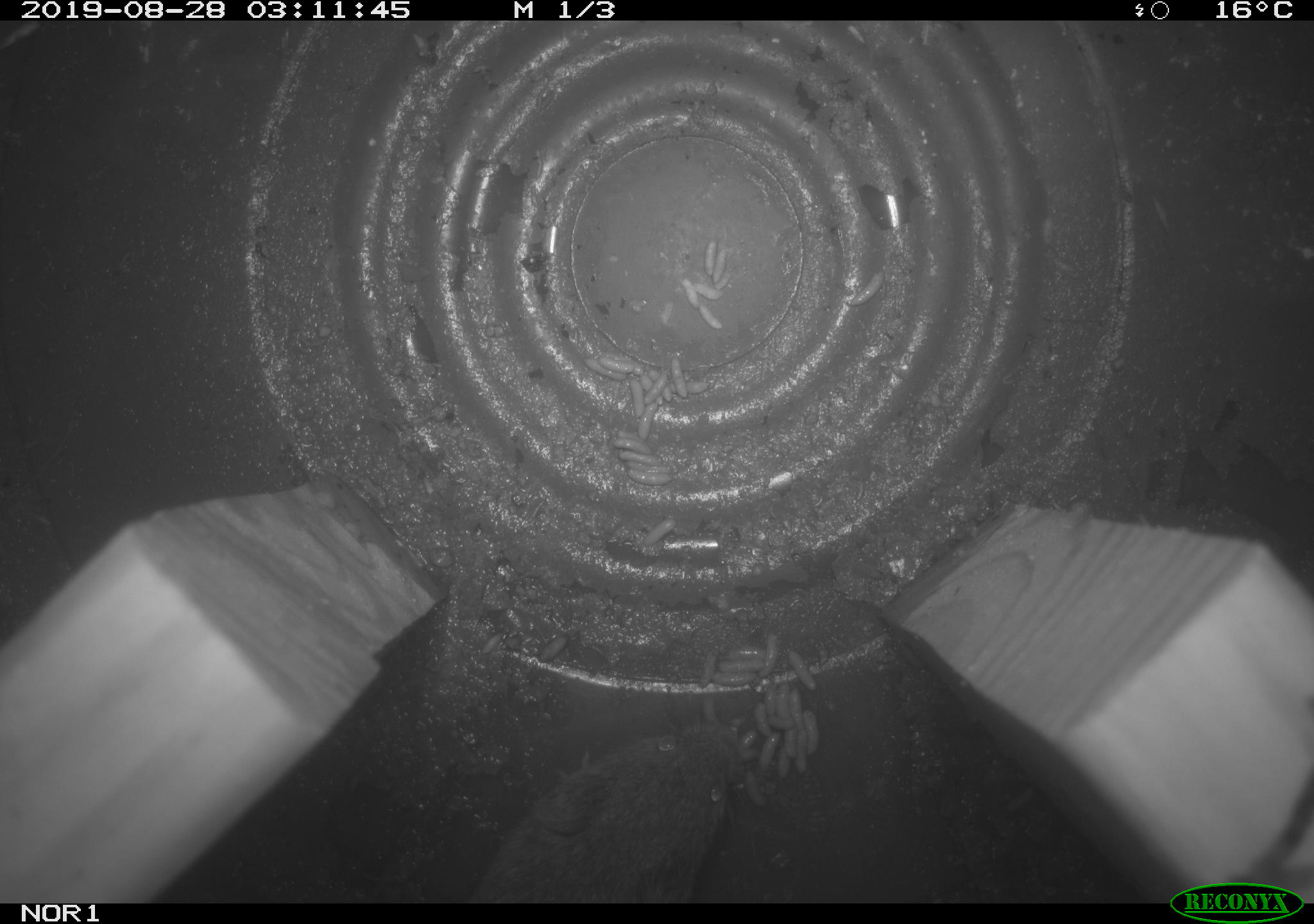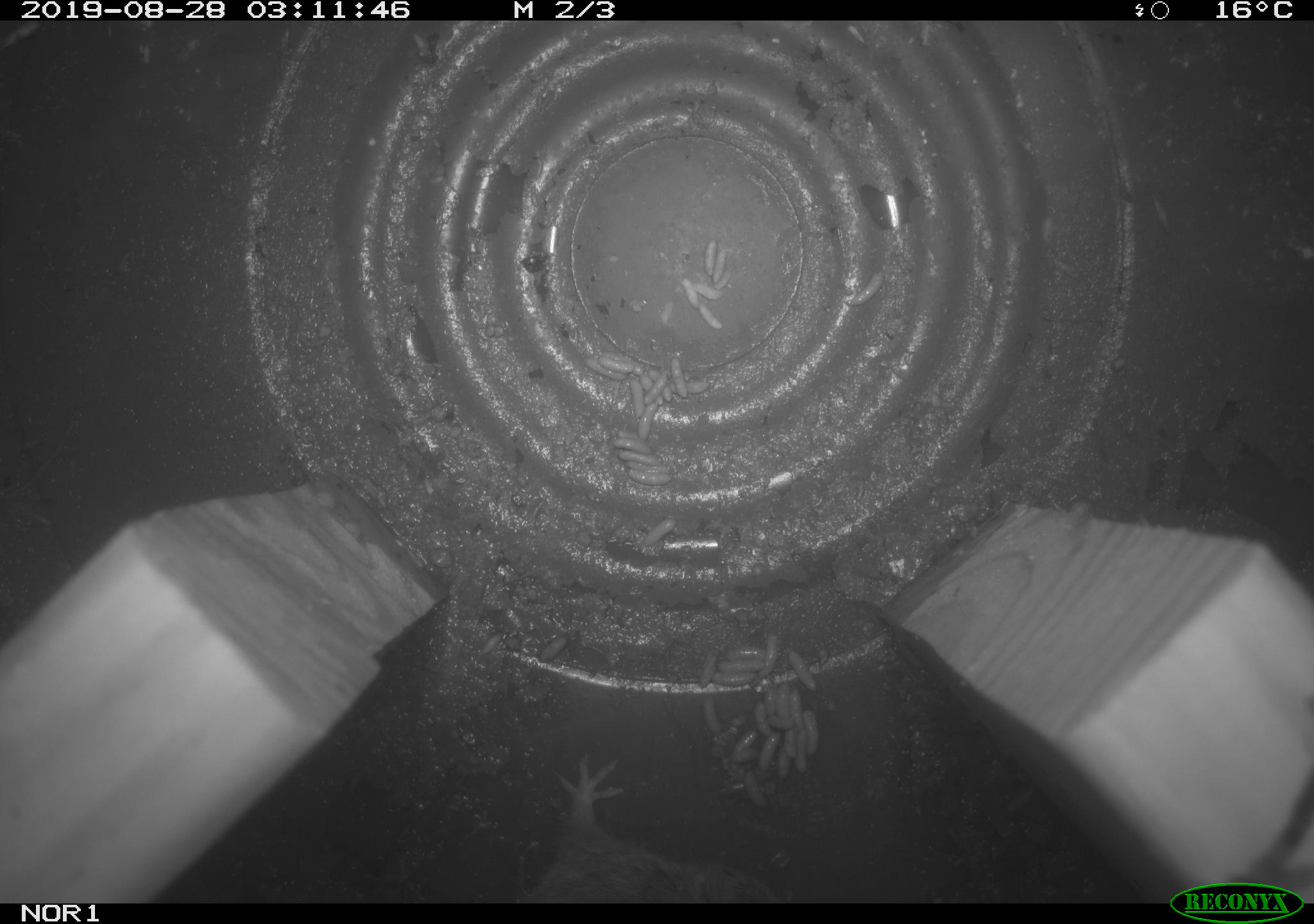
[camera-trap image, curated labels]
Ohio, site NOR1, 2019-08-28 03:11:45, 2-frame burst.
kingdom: Animalia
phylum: Chordata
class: Mammalia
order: Rodentia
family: Cricetidae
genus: Microtus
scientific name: Microtus pennsylvanicus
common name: meadow vole